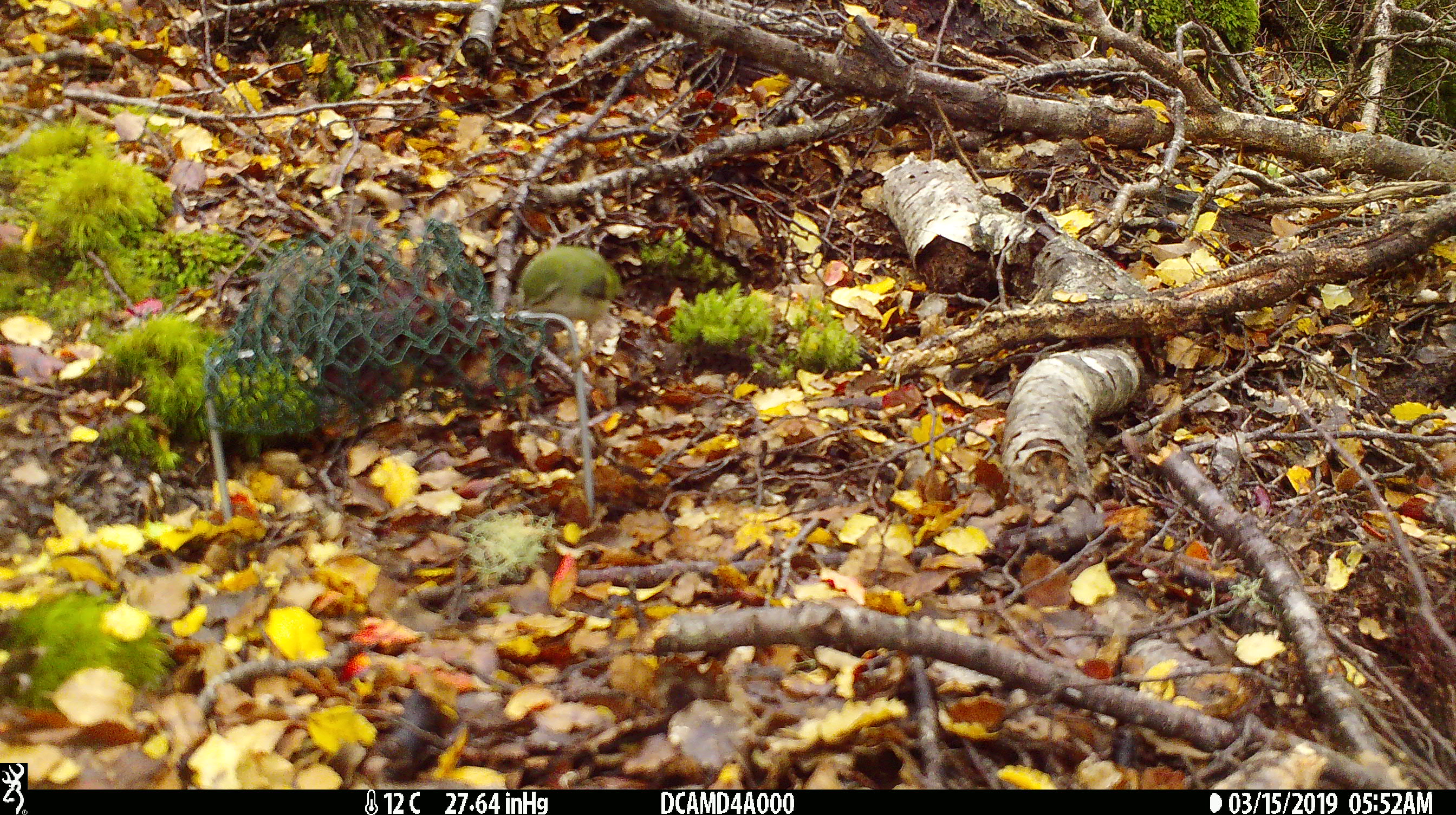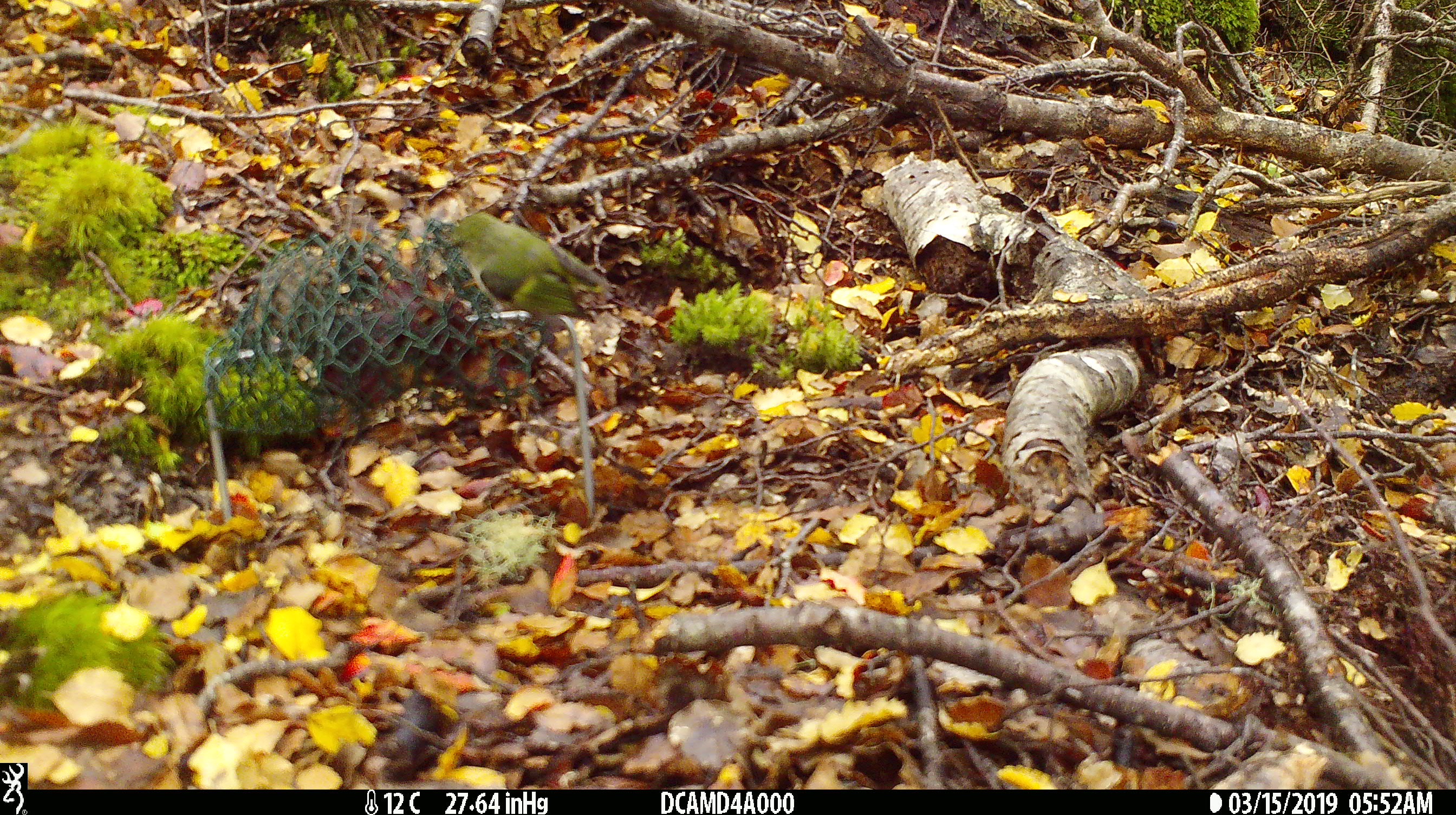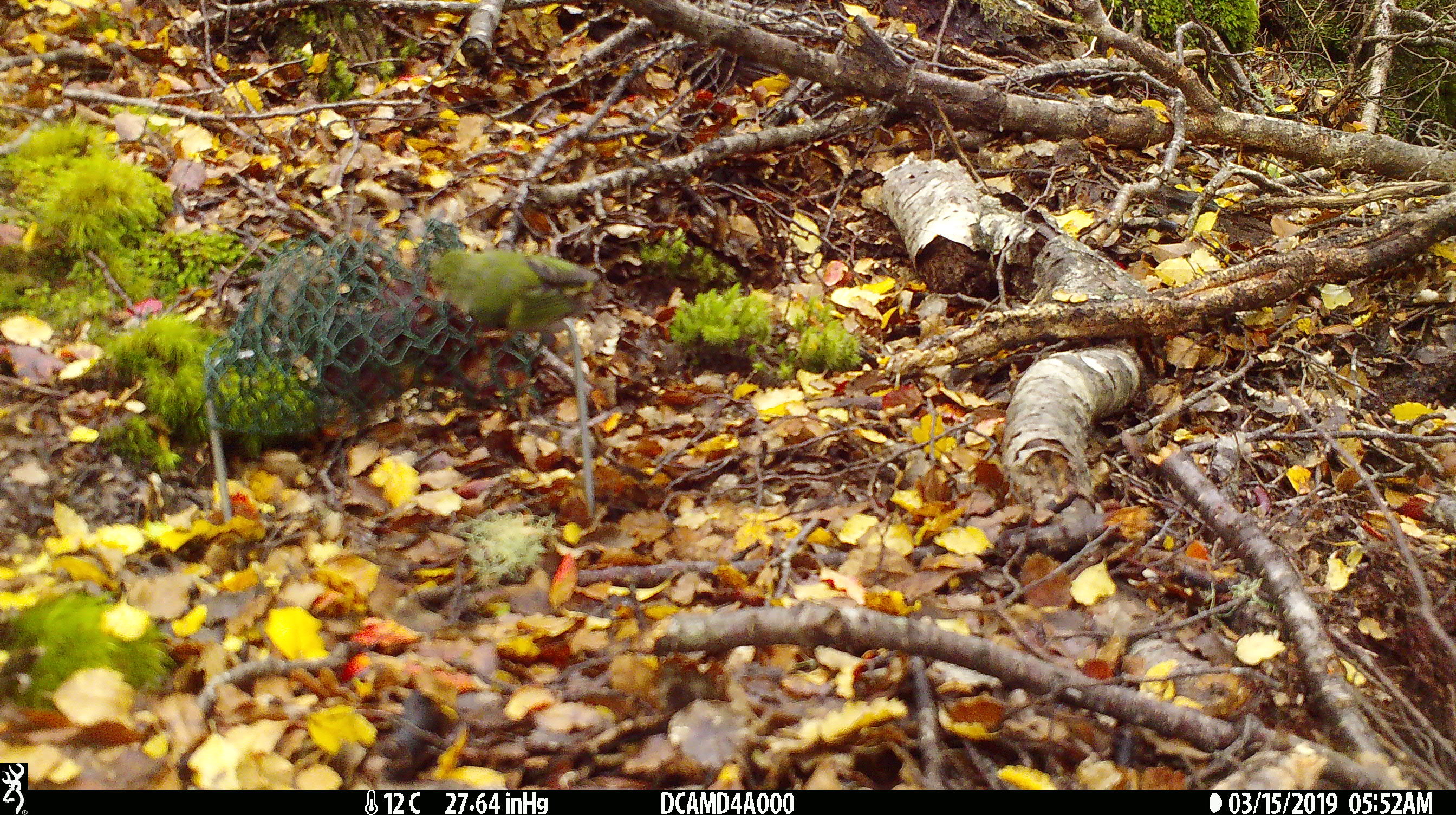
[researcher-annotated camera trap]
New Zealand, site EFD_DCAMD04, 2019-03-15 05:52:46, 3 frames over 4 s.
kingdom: Animalia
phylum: Chordata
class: Aves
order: Passeriformes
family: Acanthisittidae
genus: Acanthisitta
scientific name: Acanthisitta chloris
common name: rifleman